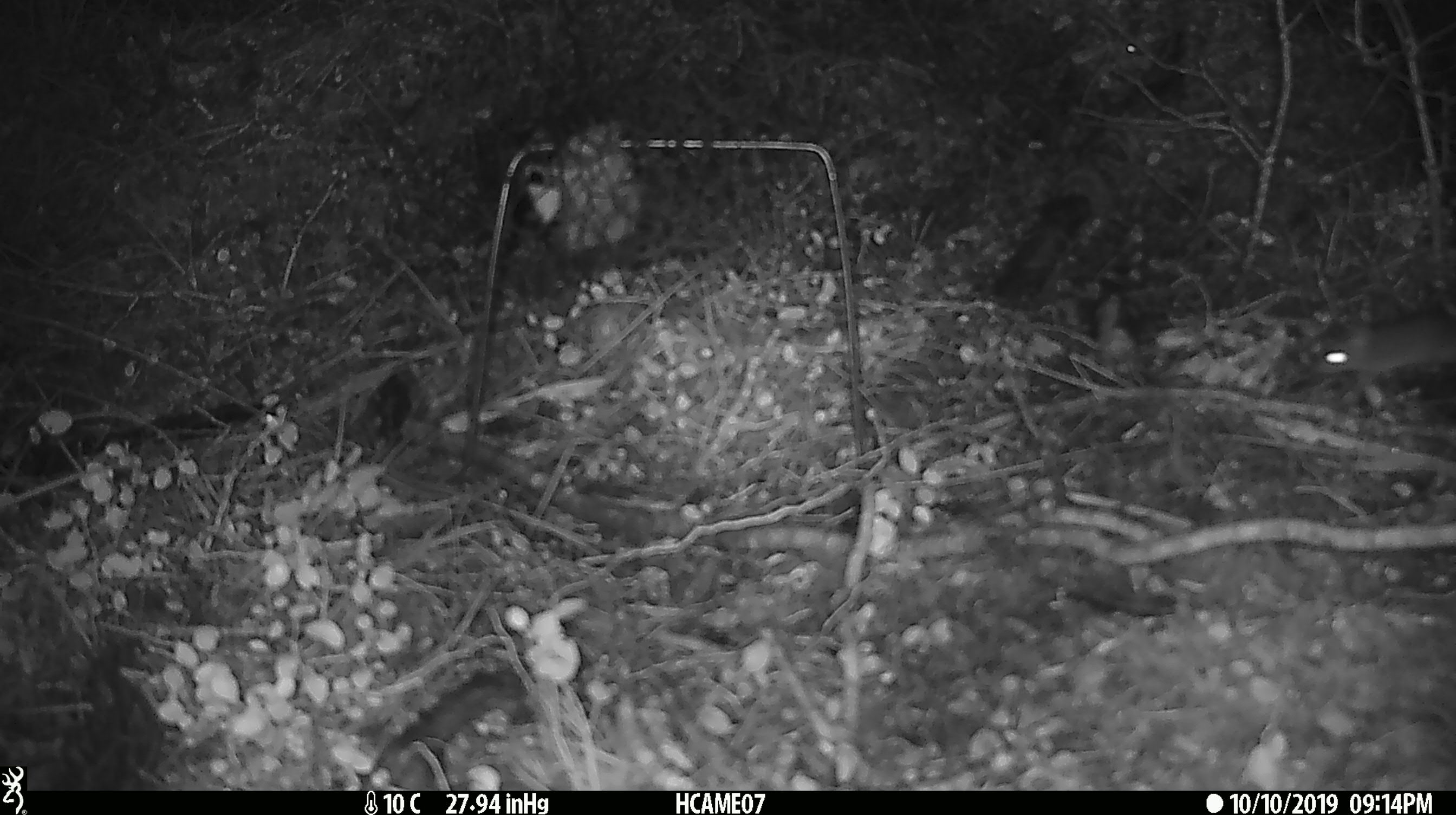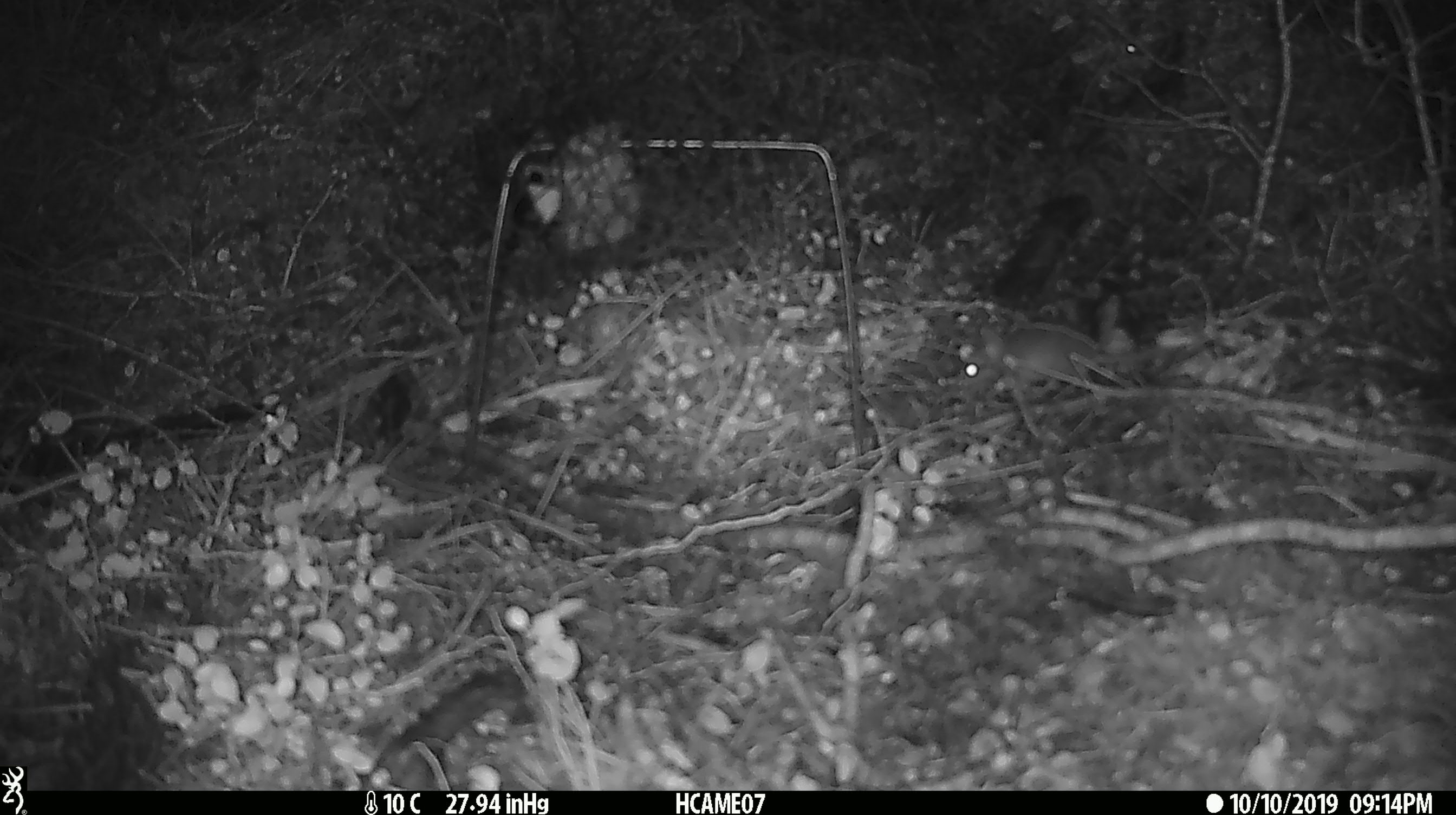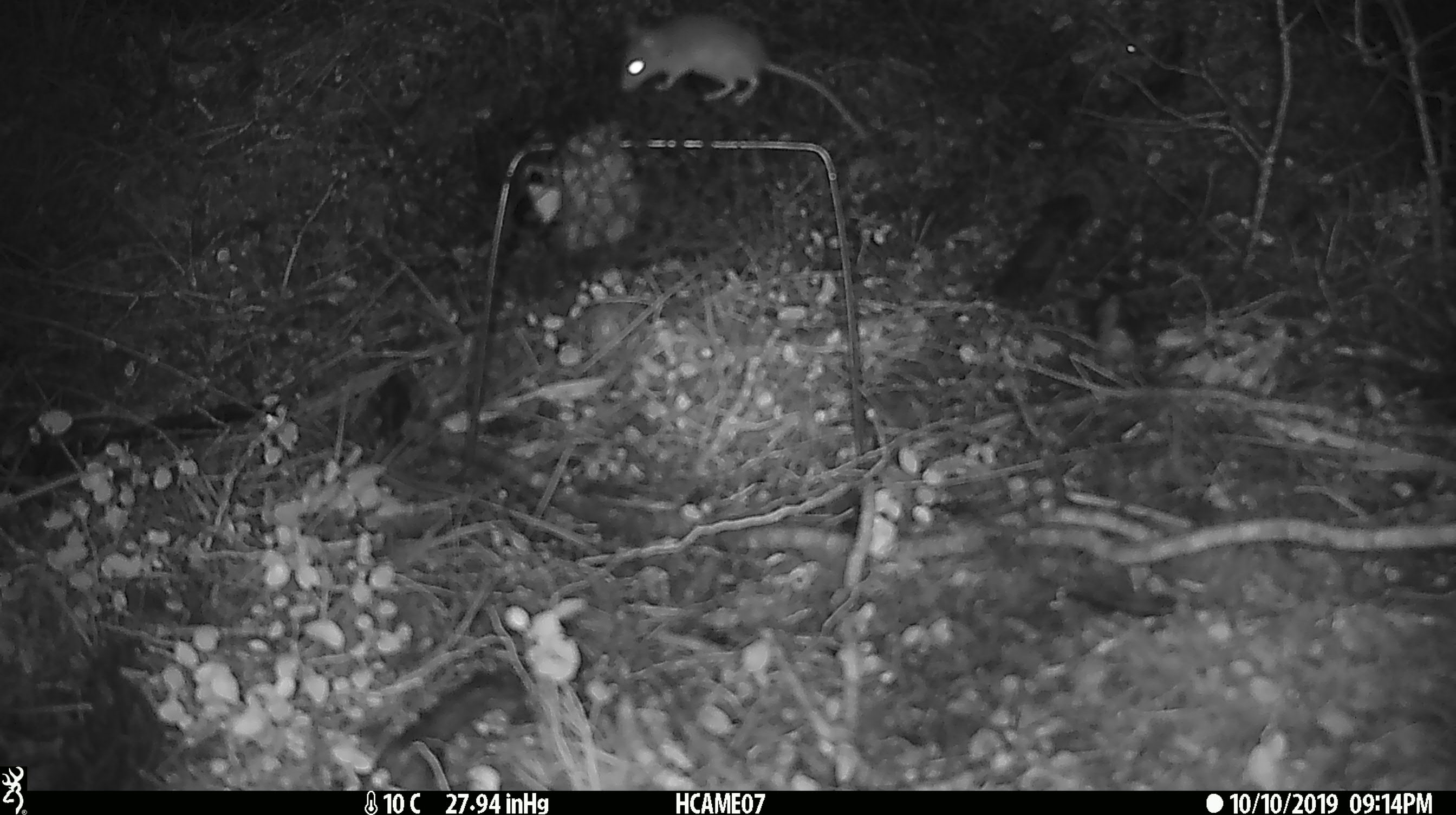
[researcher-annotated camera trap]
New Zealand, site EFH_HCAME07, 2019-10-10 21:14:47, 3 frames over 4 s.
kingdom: Animalia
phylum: Chordata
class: Mammalia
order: Rodentia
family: Muridae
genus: Mus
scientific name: Mus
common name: mouse